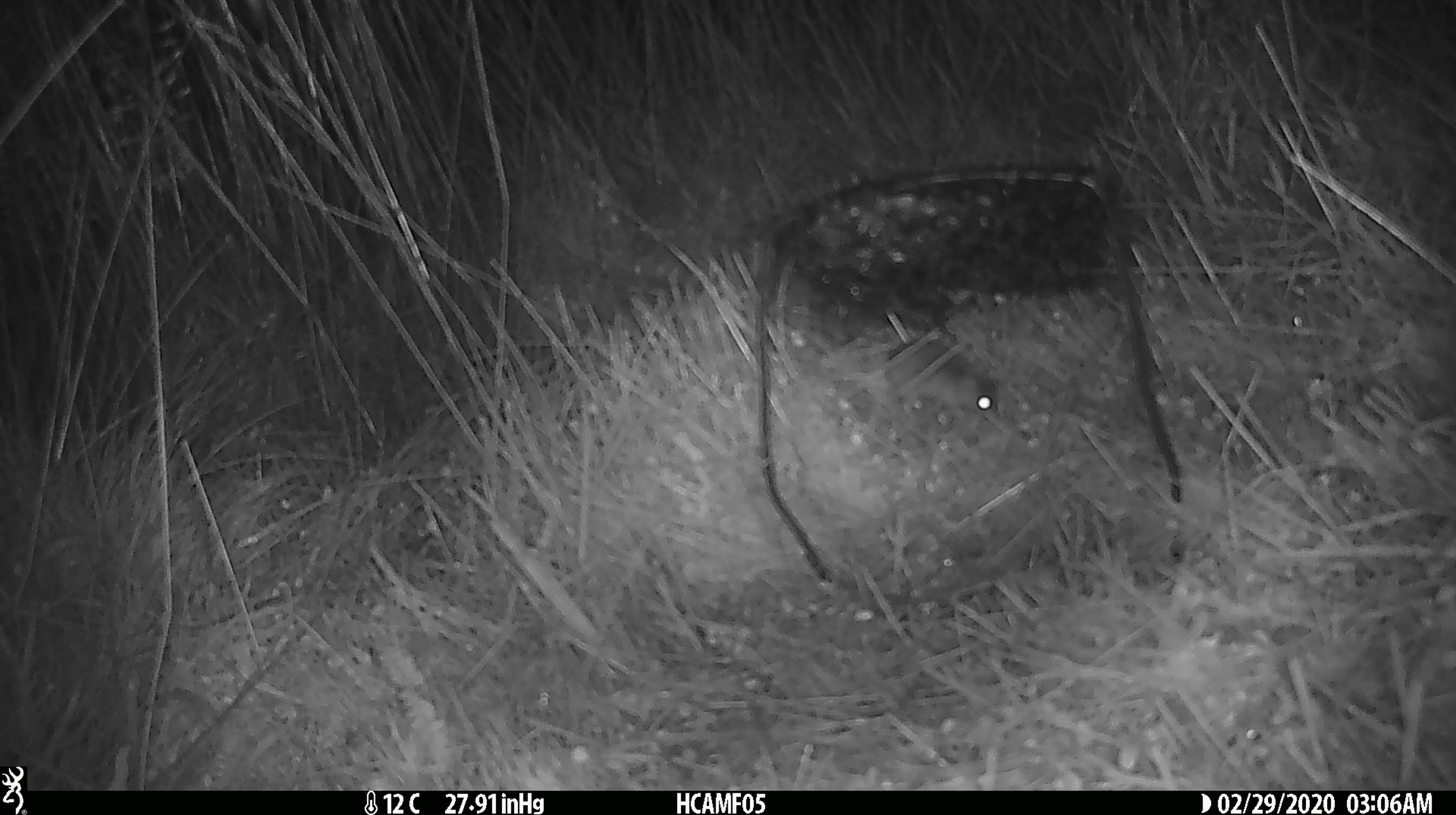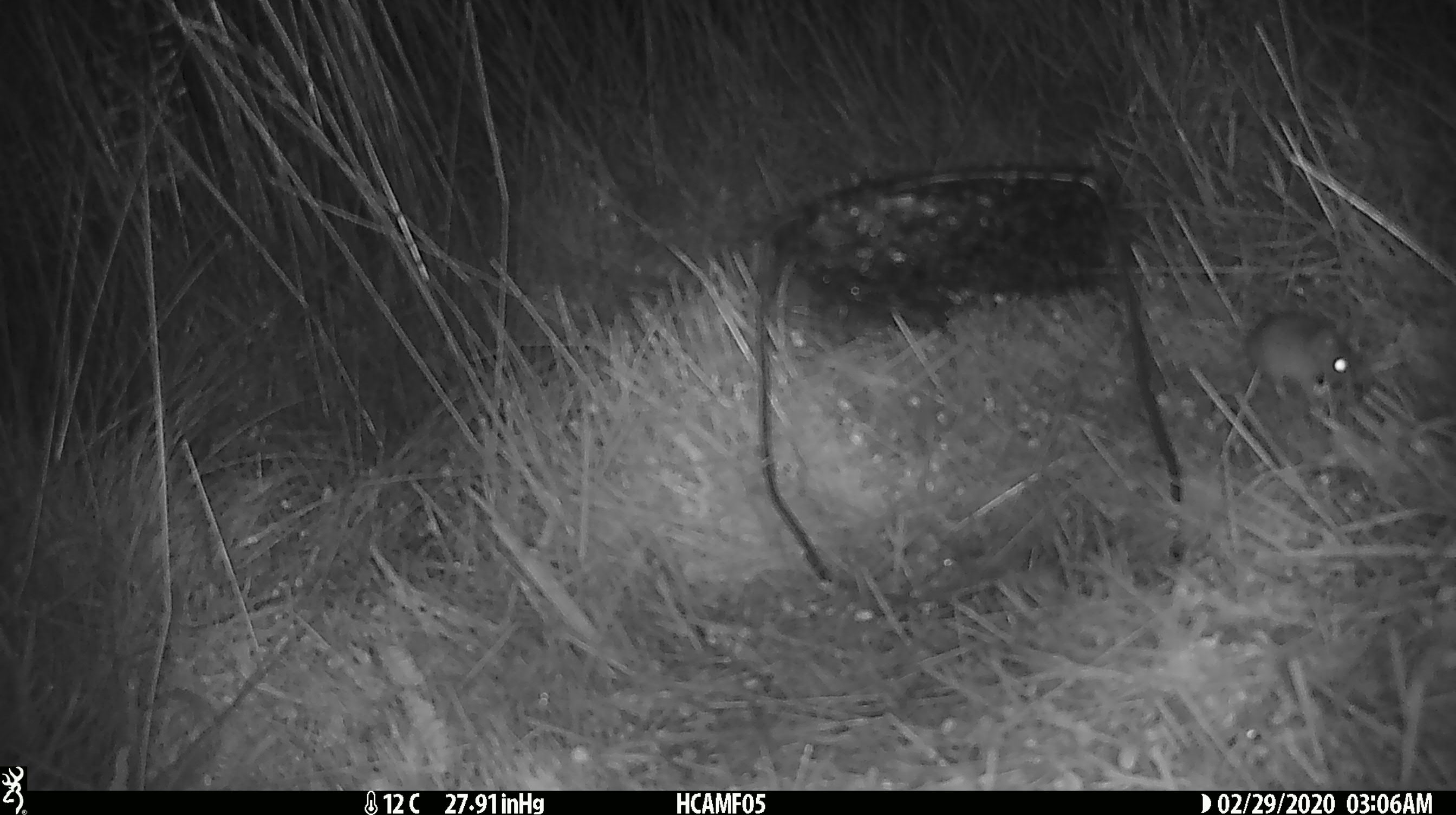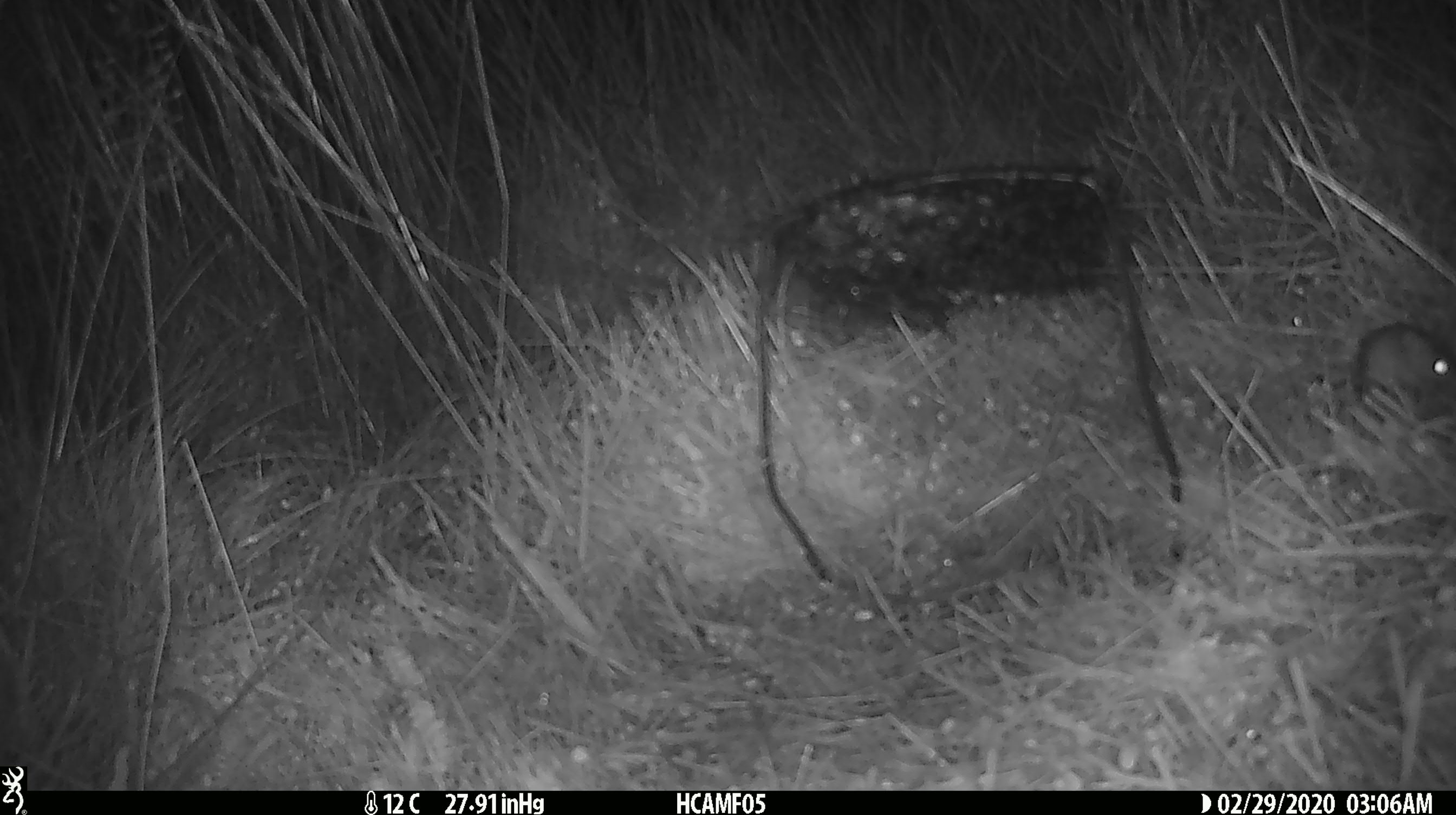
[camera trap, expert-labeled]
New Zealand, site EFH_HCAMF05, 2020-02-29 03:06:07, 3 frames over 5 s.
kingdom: Animalia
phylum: Chordata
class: Mammalia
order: Rodentia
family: Muridae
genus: Mus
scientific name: Mus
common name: mouse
Mouse (Mus).